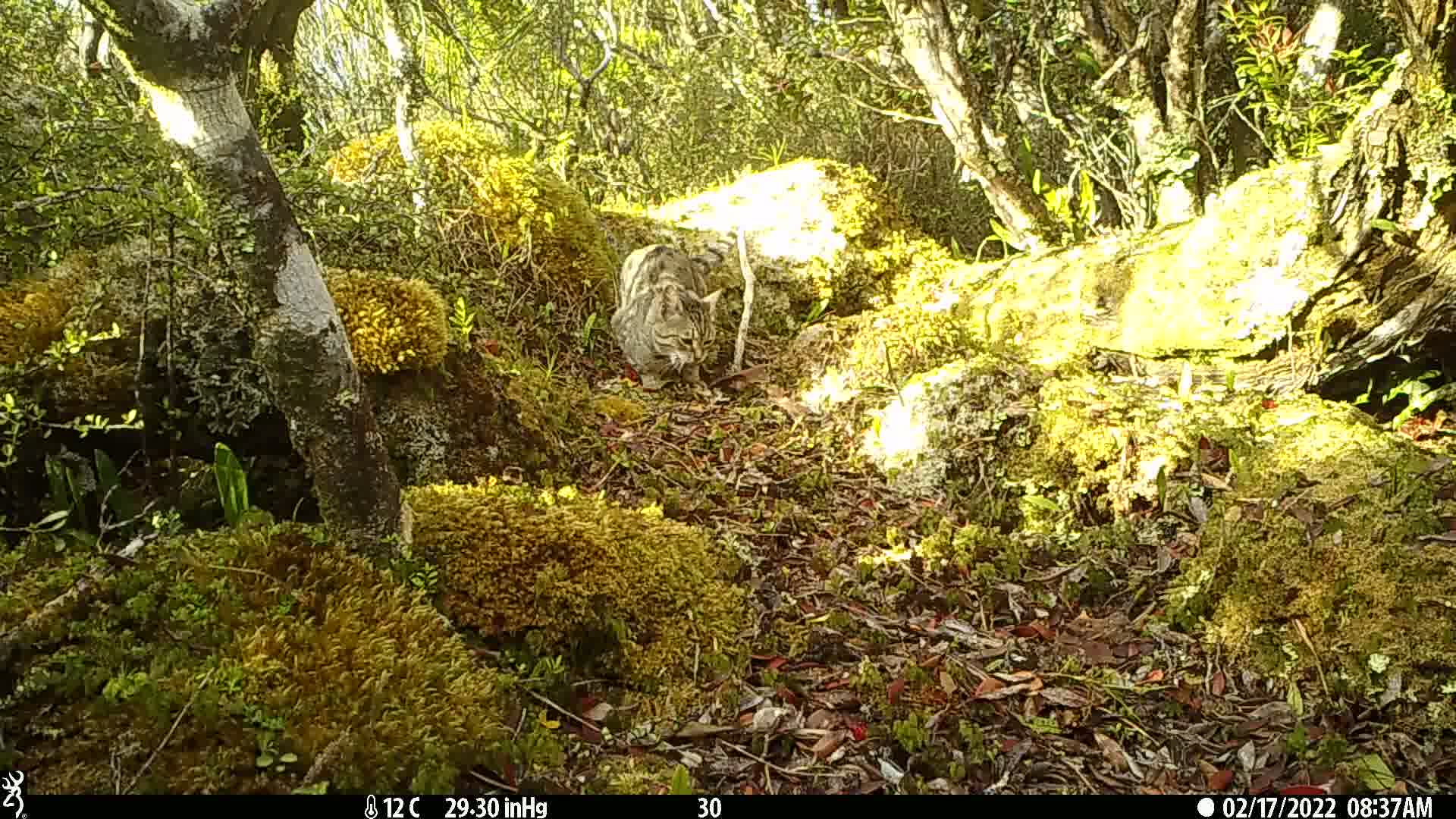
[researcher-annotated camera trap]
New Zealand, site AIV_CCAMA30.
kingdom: Animalia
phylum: Chordata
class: Mammalia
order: Carnivora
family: Felidae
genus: Felis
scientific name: Felis catus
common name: domestic cat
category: cat